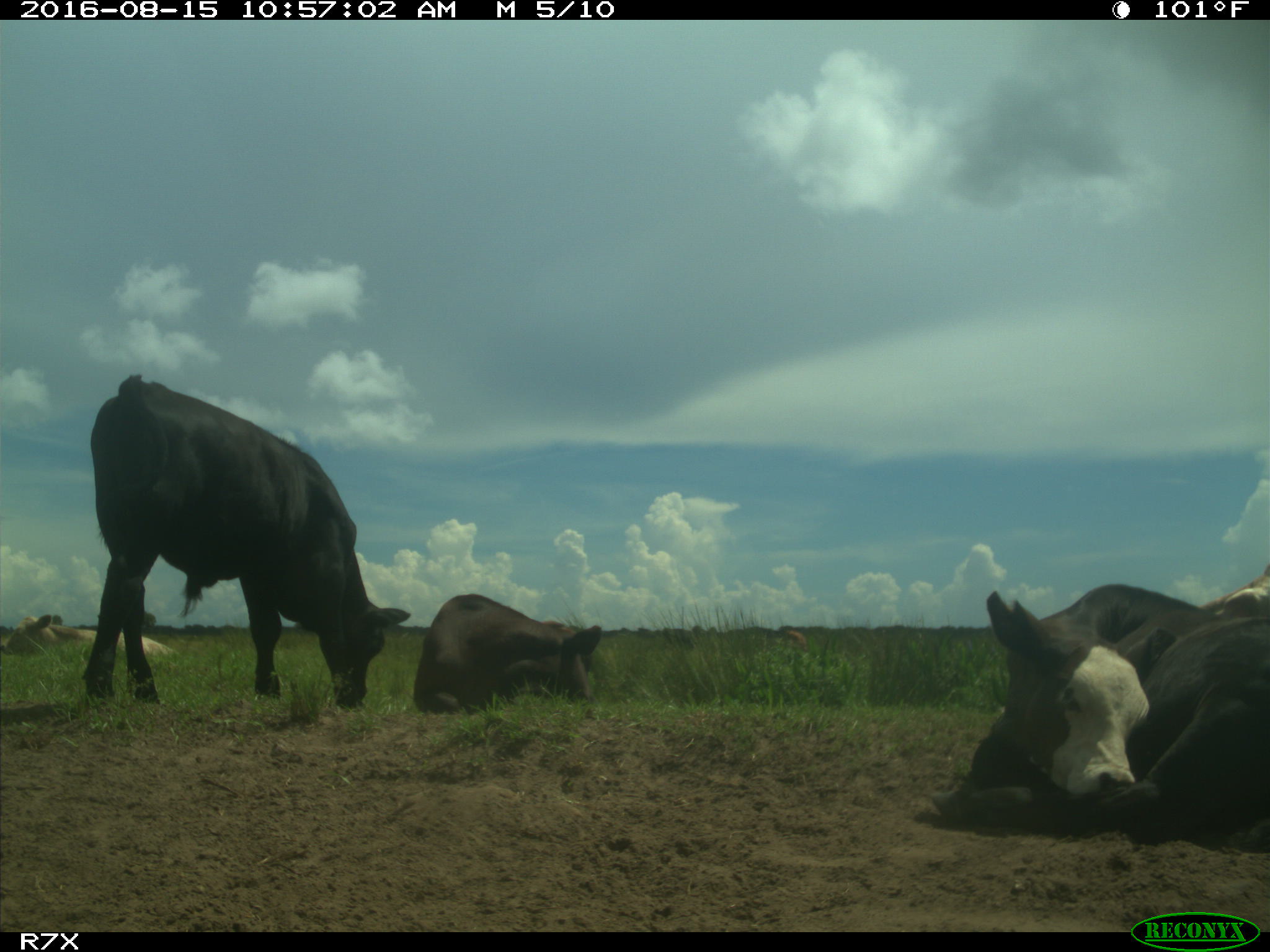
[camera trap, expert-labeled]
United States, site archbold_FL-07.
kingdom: Animalia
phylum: Chordata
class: Mammalia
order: Artiodactyla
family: Bovidae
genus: Bos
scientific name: Bos taurus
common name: domestic cow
Bos taurus (domestic cow).